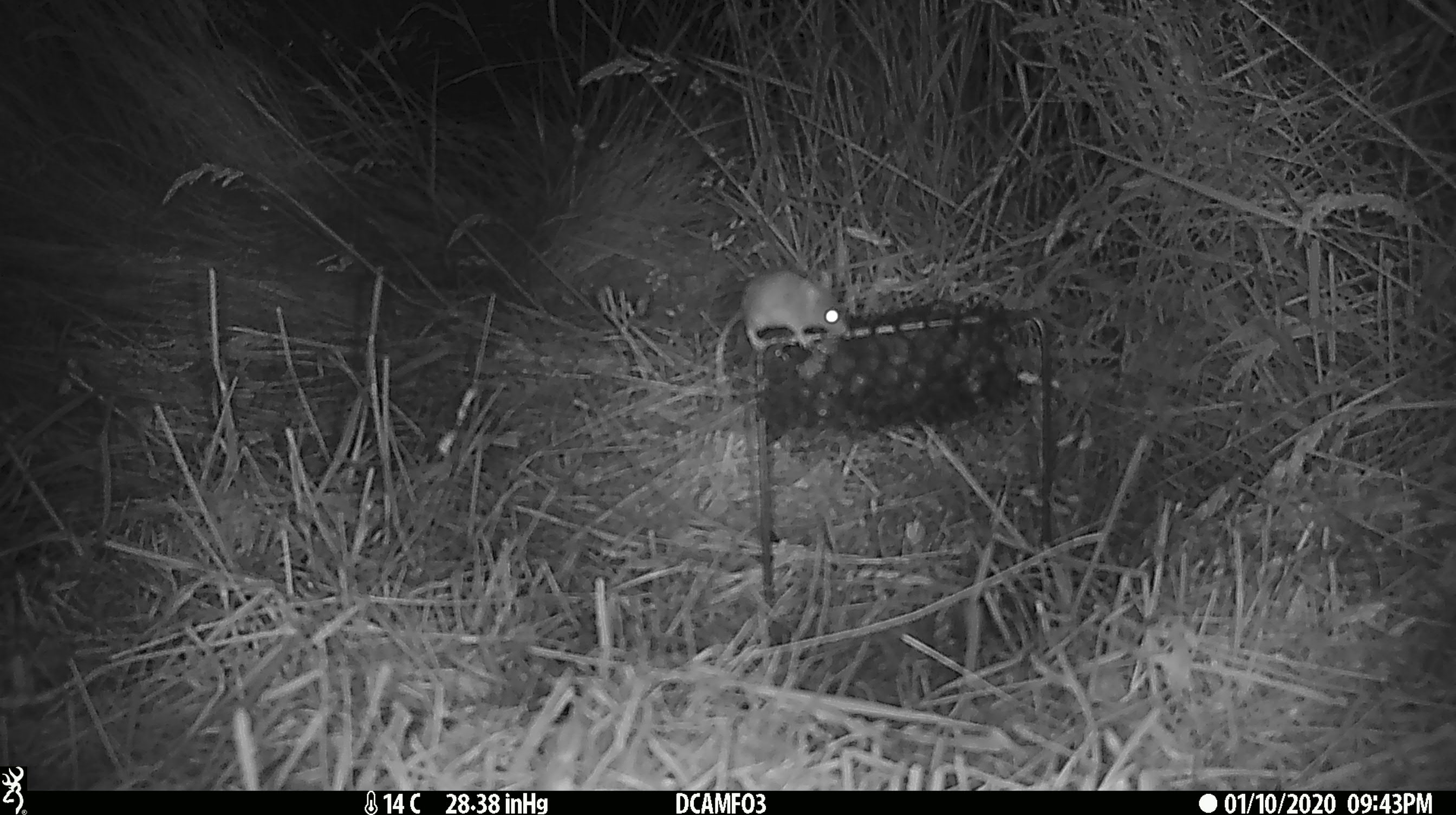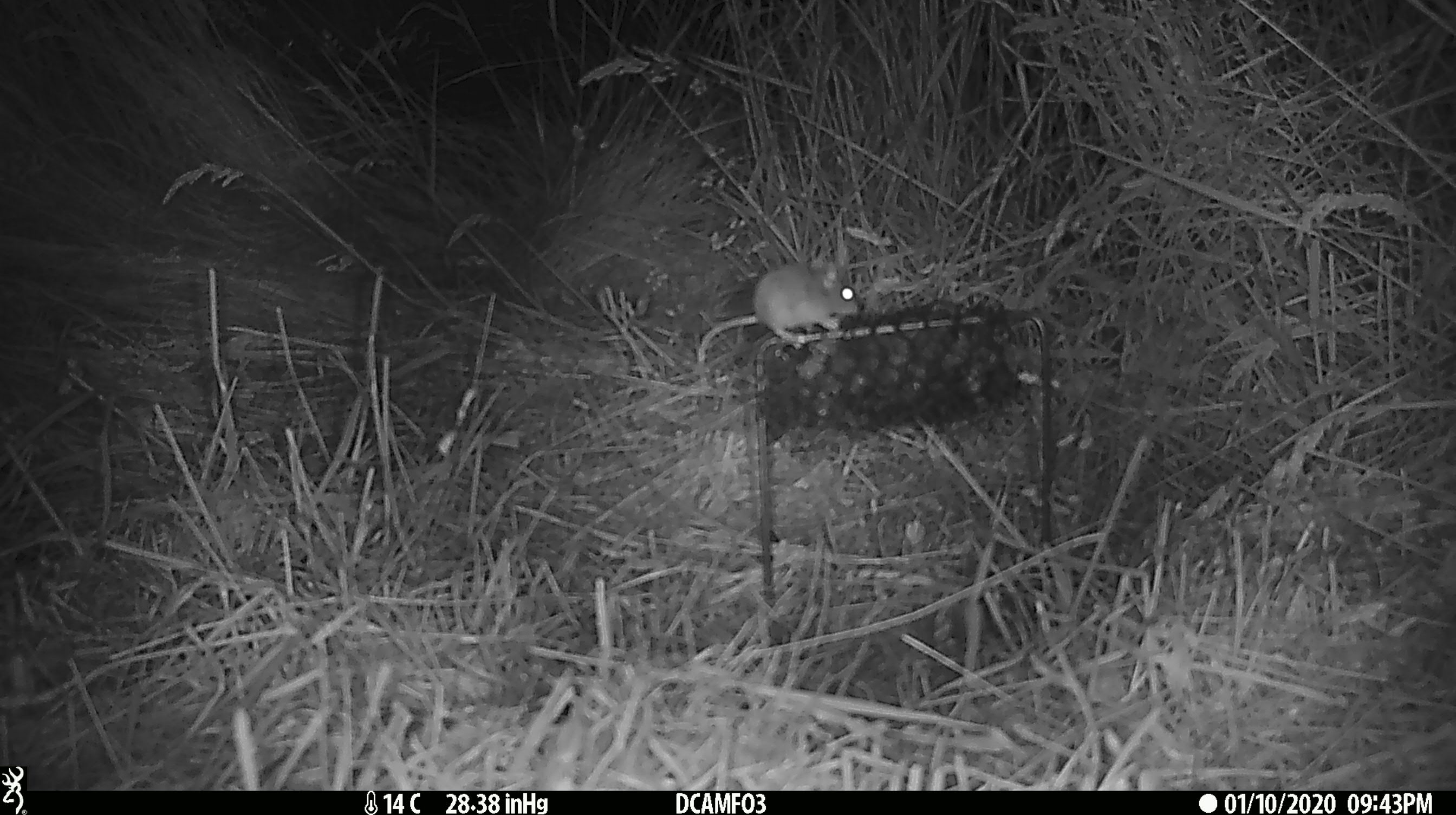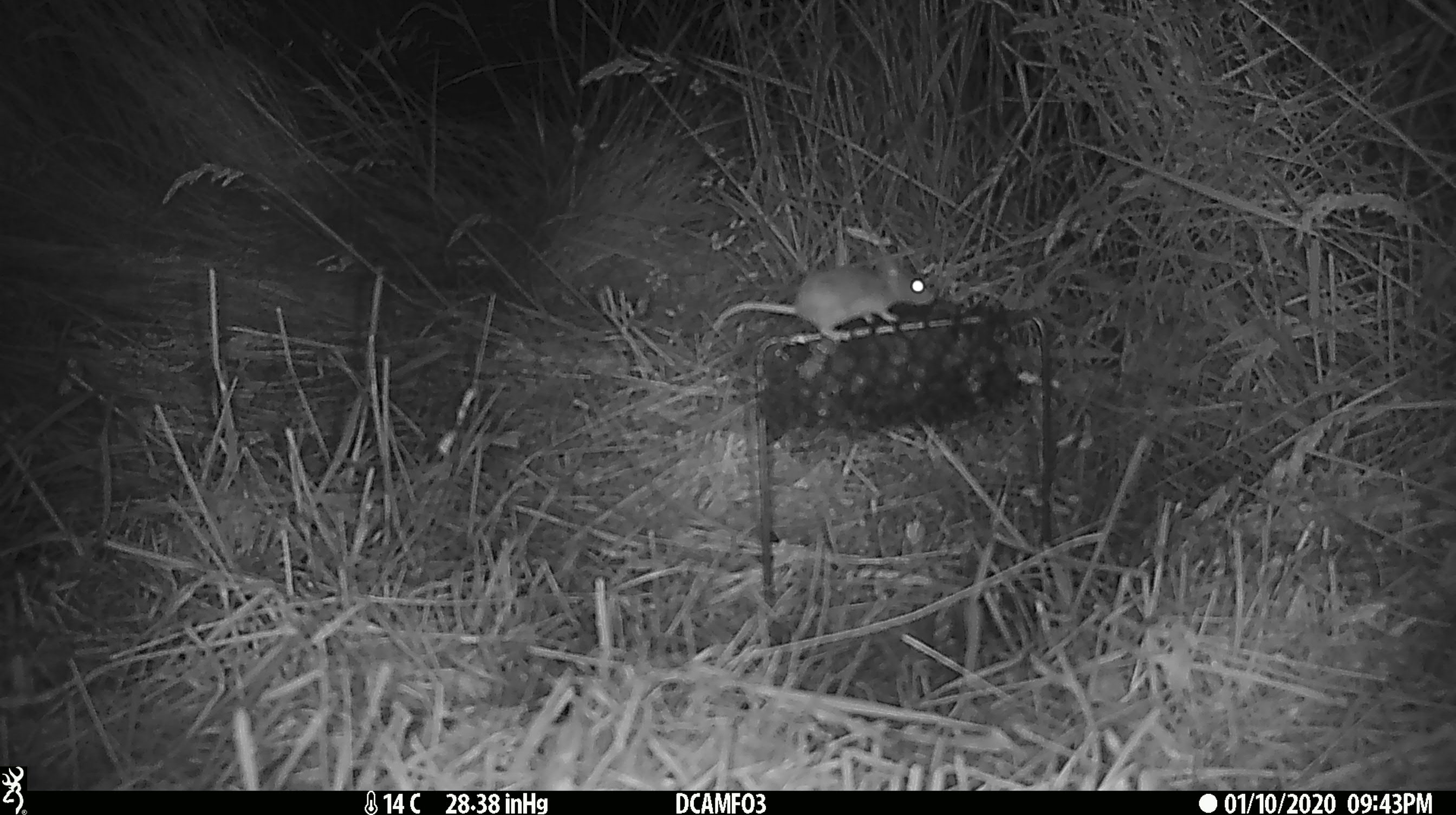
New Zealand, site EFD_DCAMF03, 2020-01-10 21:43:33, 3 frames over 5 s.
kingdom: Animalia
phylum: Chordata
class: Mammalia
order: Rodentia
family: Muridae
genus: Mus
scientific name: Mus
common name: mouse